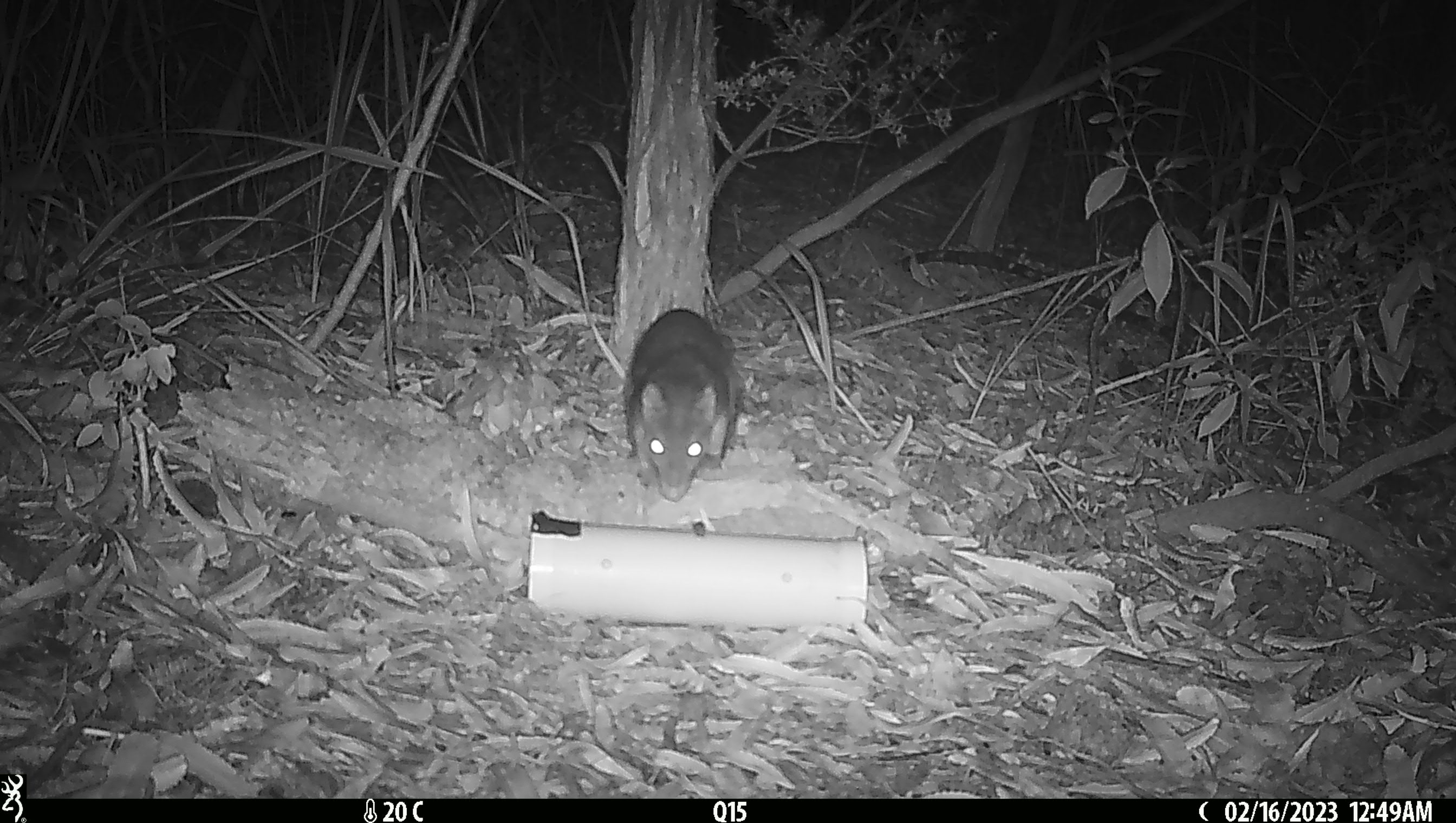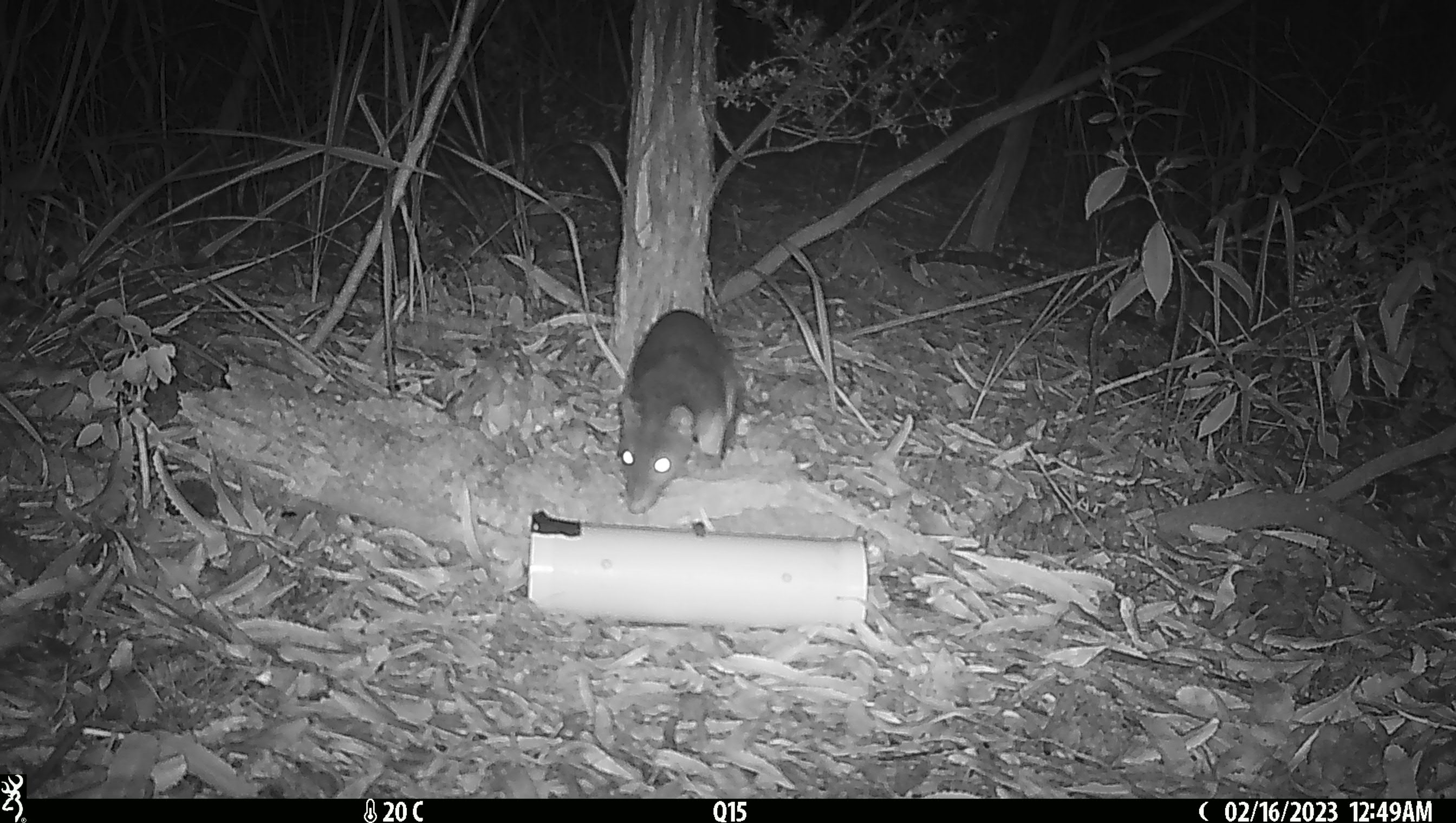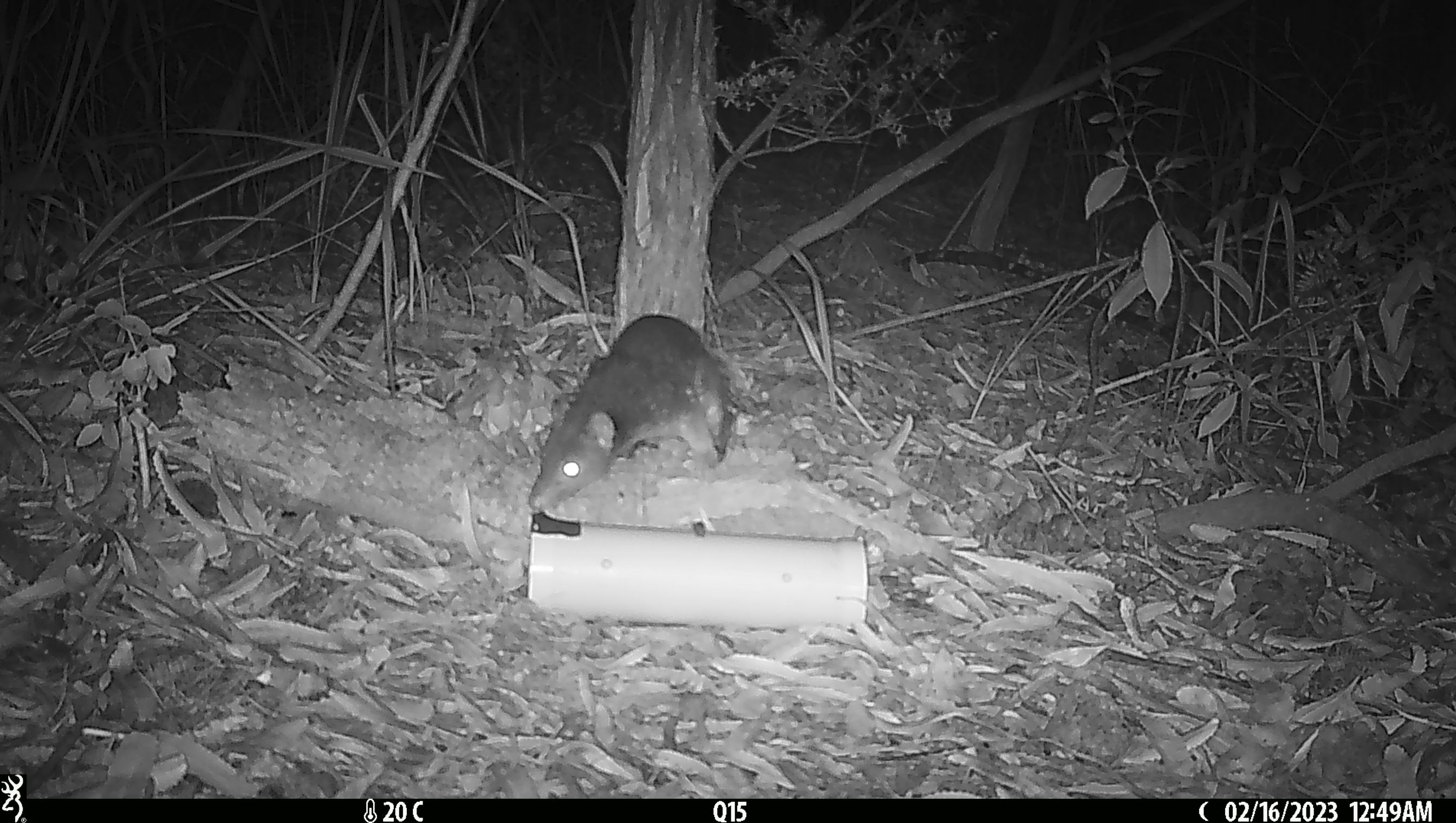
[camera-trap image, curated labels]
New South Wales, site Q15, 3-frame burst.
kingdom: Animalia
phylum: Chordata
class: Mammalia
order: Dasyuromorphia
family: Dasyuridae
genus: Dasyurus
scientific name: Dasyurus maculatus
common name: spotted-tailed quoll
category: quoll